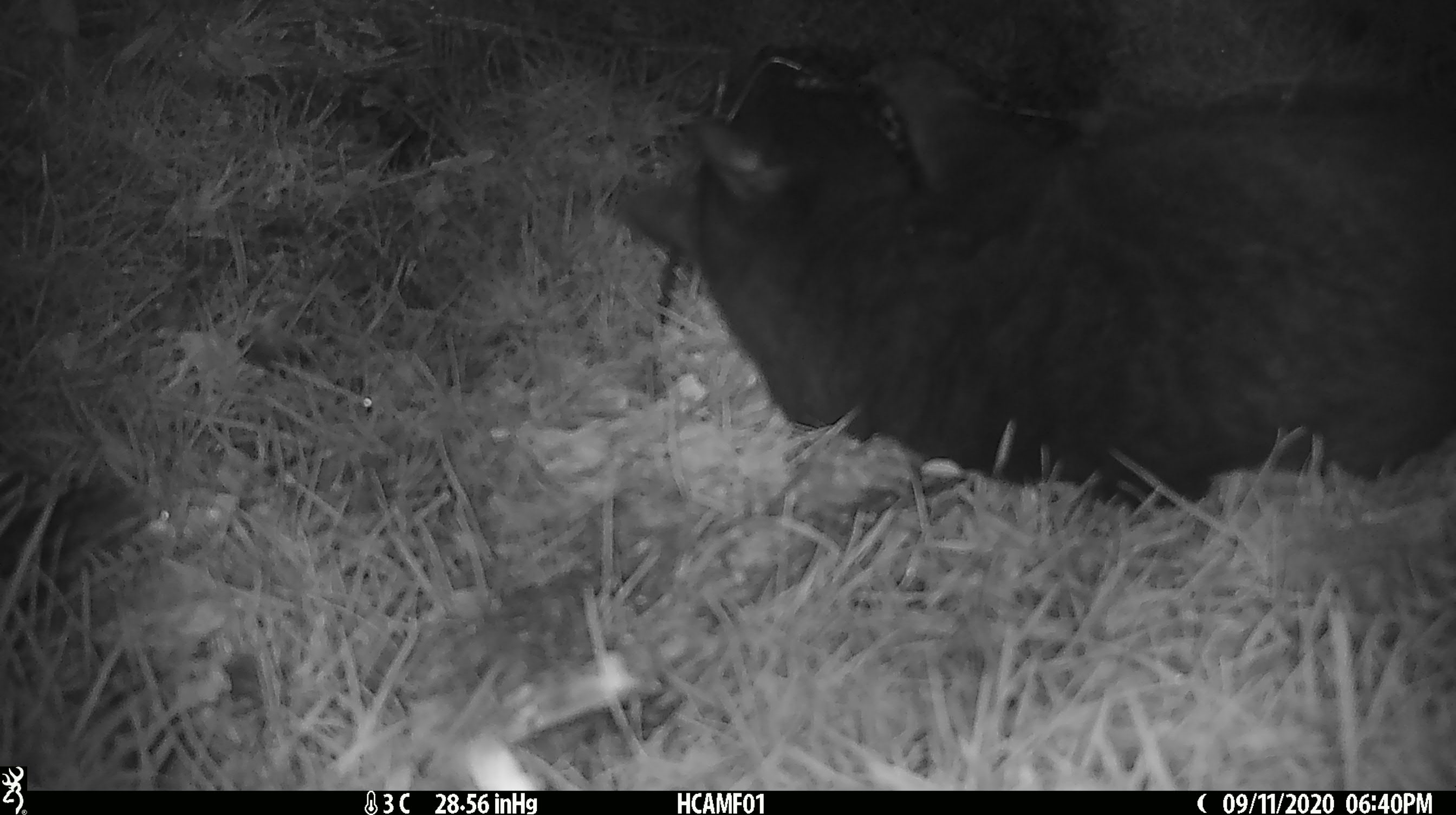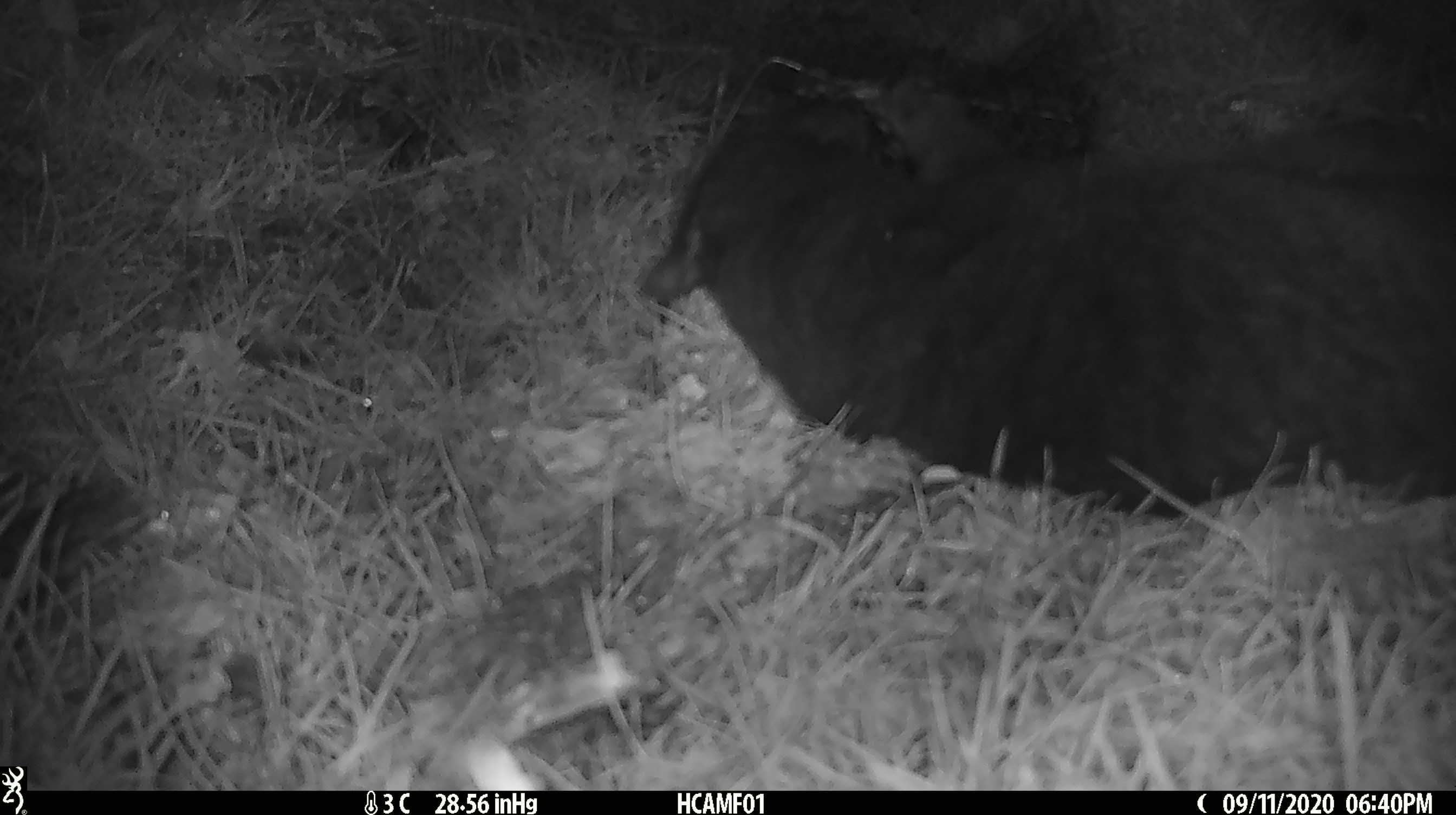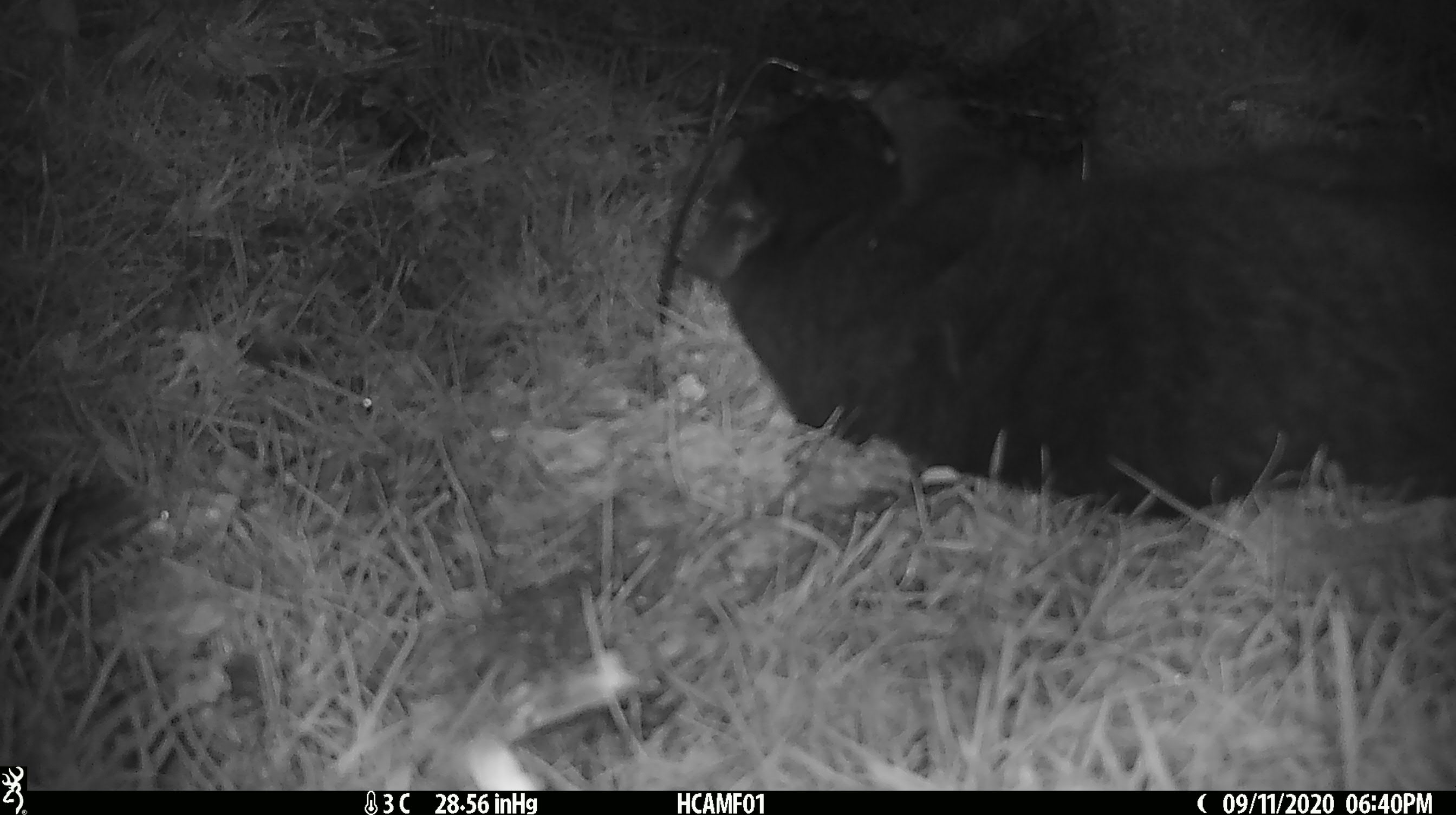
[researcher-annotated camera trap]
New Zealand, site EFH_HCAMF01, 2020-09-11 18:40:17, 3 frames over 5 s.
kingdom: Animalia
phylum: Chordata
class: Mammalia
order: Carnivora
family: Felidae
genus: Felis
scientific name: Felis catus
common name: domestic cat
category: cat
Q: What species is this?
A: Cat (domestic cat) (Felis catus).